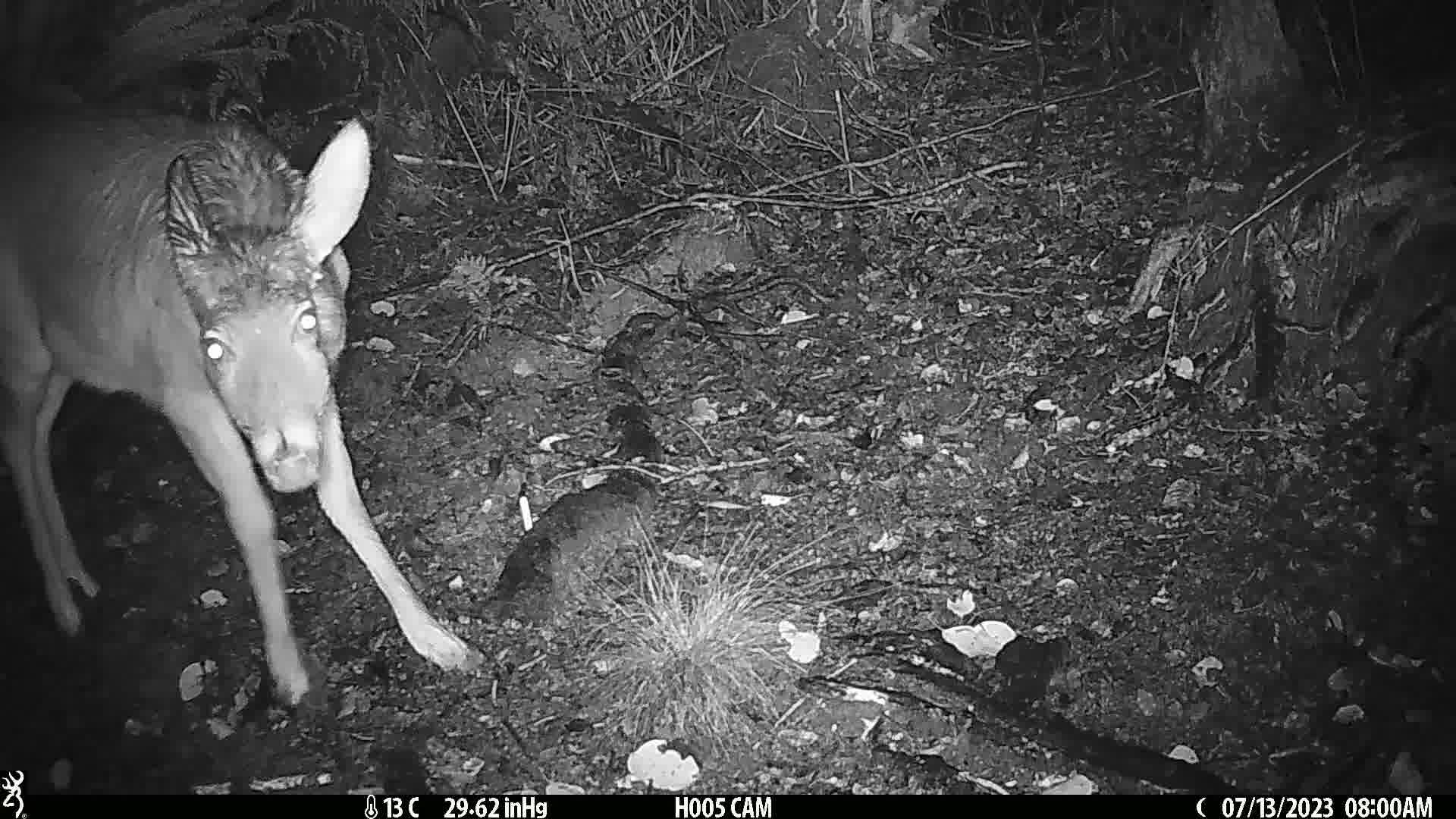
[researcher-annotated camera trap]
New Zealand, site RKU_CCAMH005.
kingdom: Animalia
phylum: Chordata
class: Mammalia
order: Artiodactyla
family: Cervidae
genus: Odocoileus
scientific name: Odocoileus virginianus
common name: white-tailed deer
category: white tailed deer